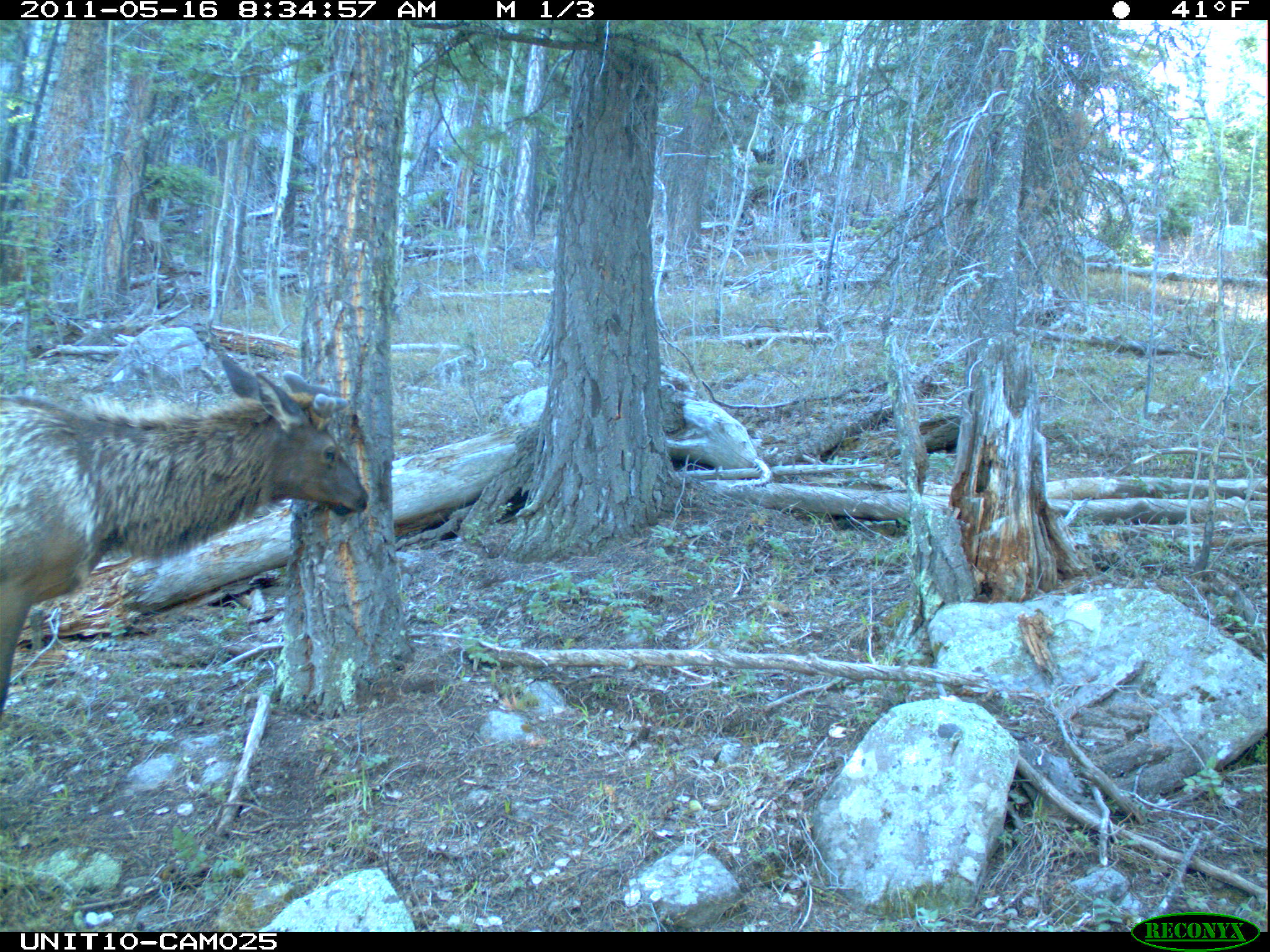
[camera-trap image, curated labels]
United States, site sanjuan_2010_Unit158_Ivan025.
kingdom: Animalia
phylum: Chordata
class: Mammalia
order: Artiodactyla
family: Cervidae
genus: Cervus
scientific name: Cervus elaphus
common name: red deer